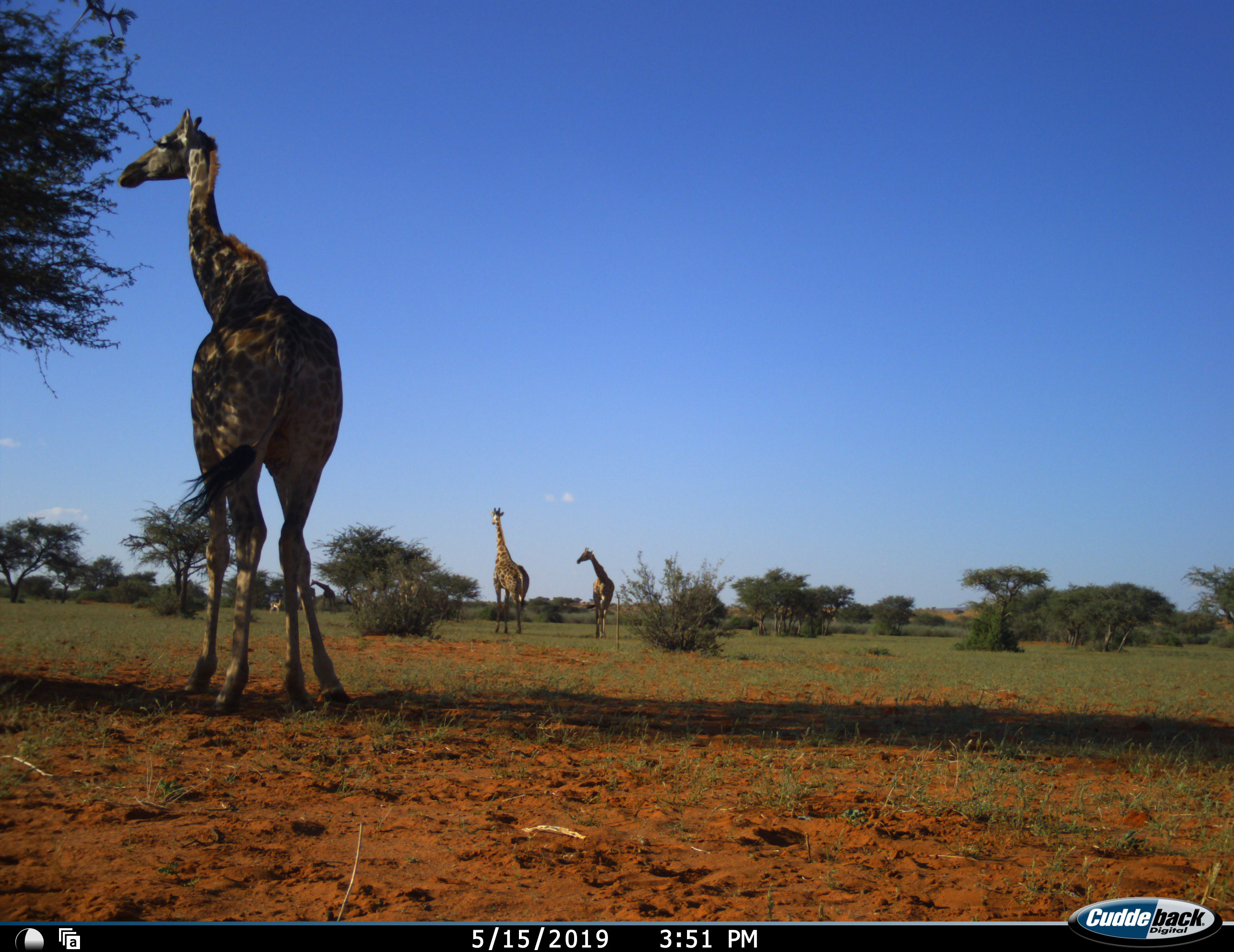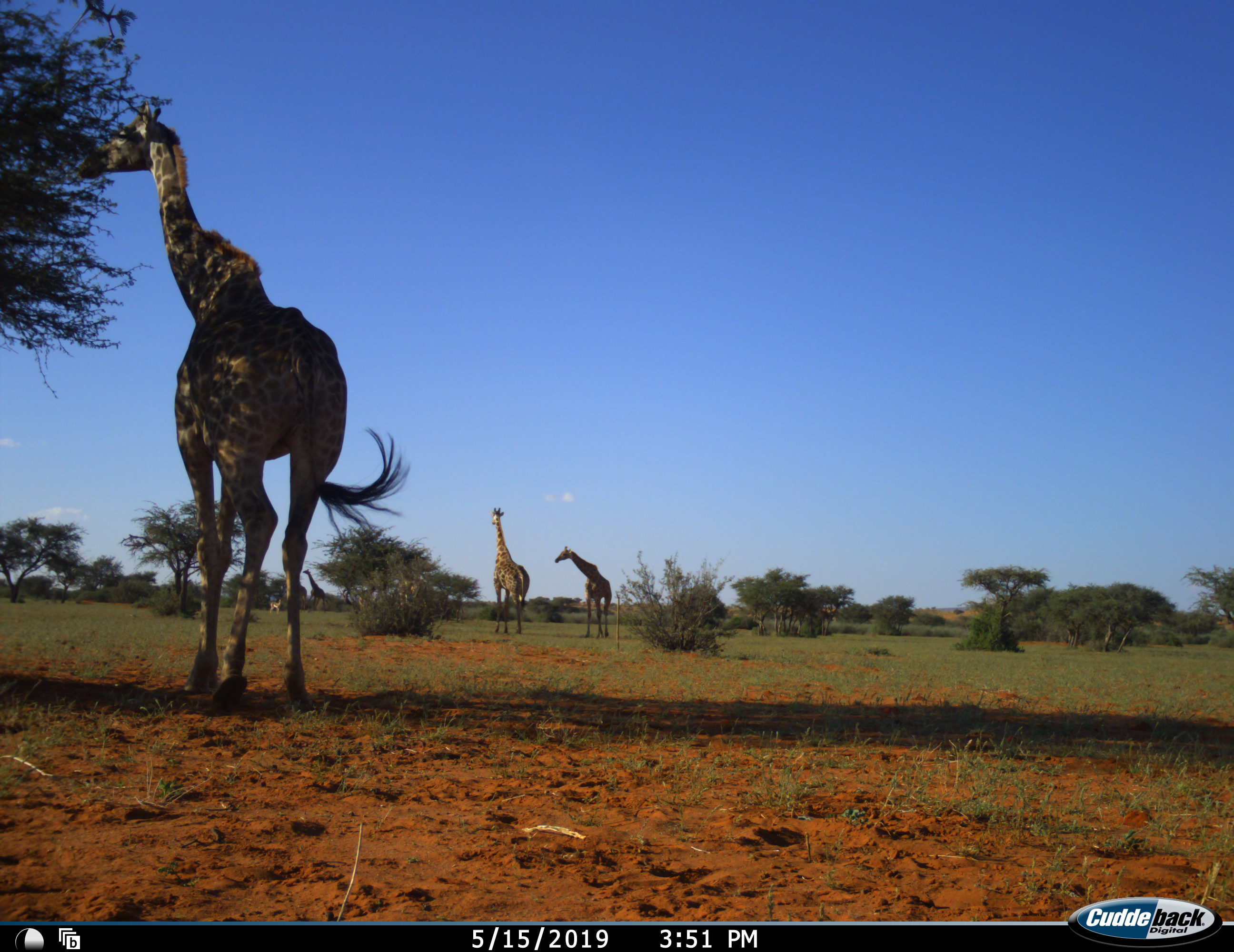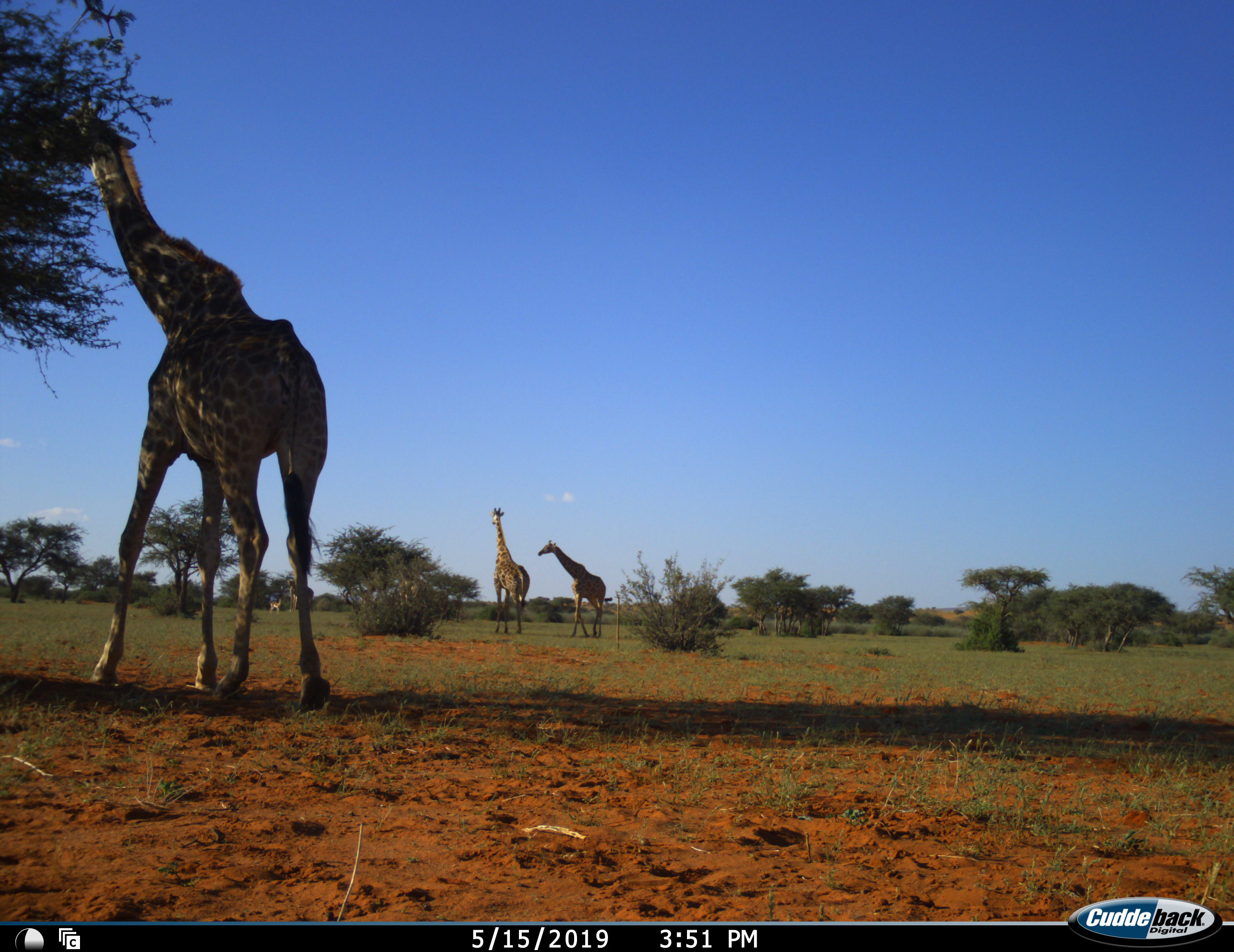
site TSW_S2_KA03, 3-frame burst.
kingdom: Animalia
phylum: Chordata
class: Mammalia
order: Artiodactyla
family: Giraffidae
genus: Giraffa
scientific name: Giraffa camelopardalis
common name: giraffe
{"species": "giraffe (Giraffa camelopardalis)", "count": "4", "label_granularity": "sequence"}